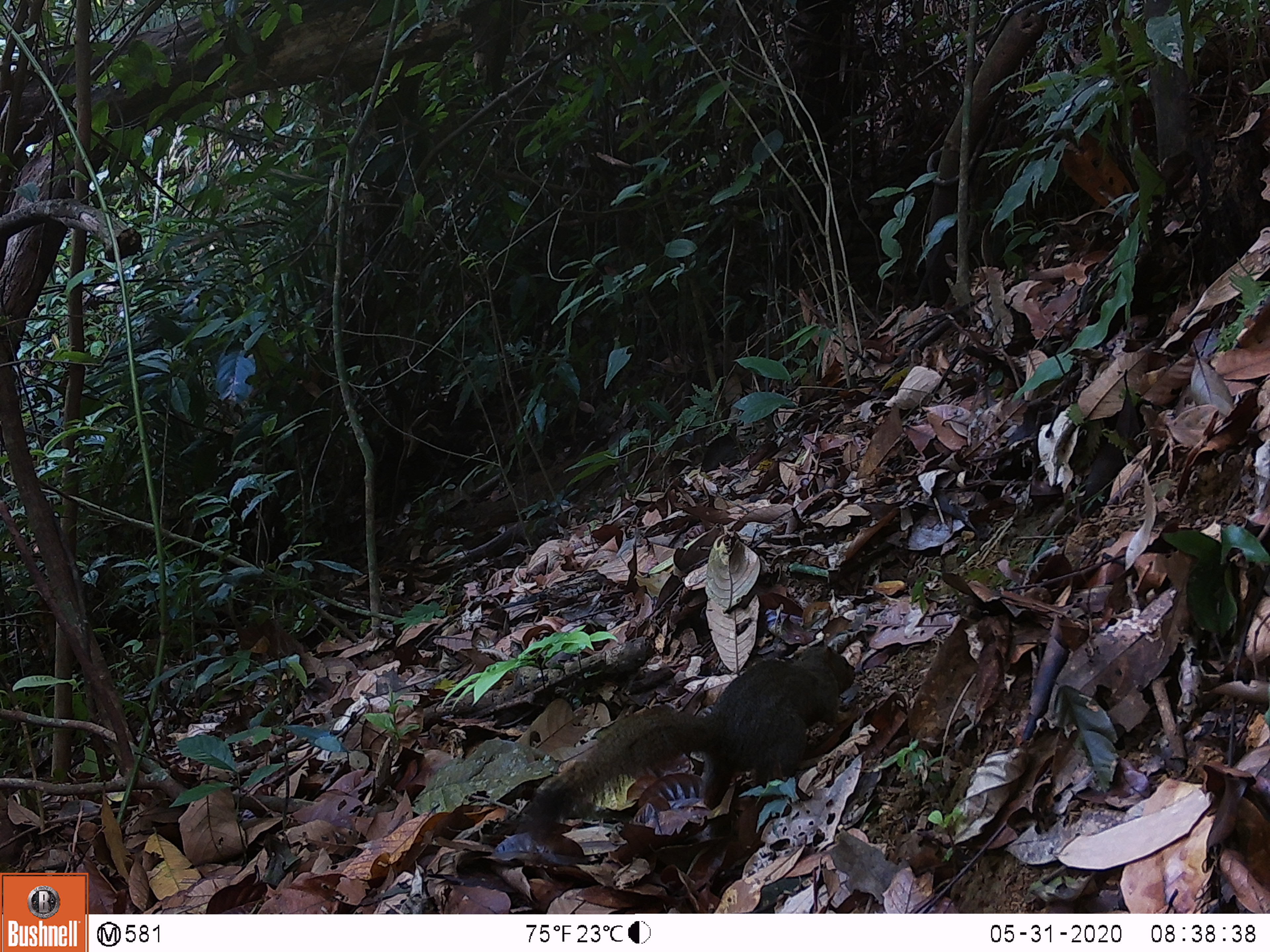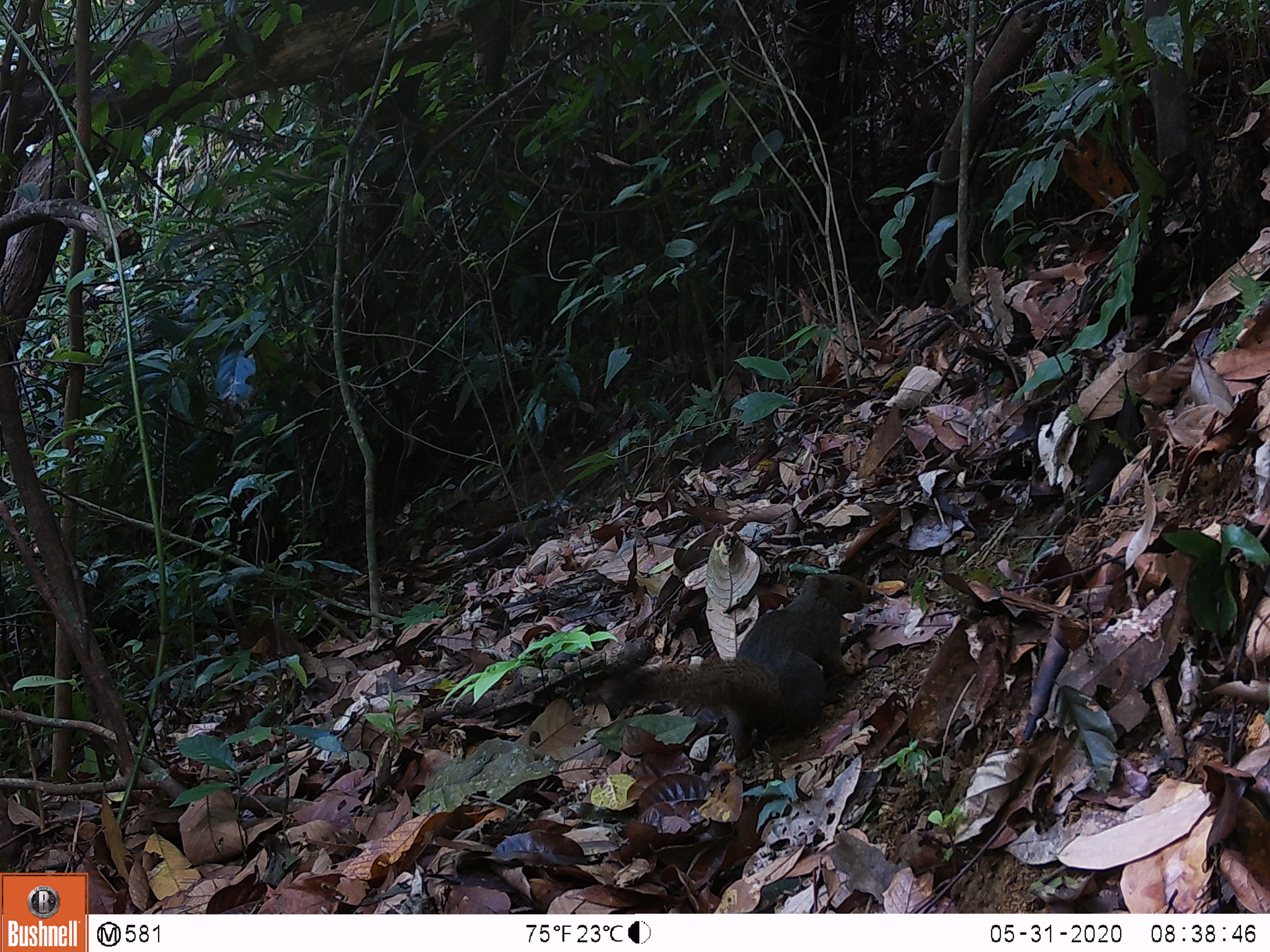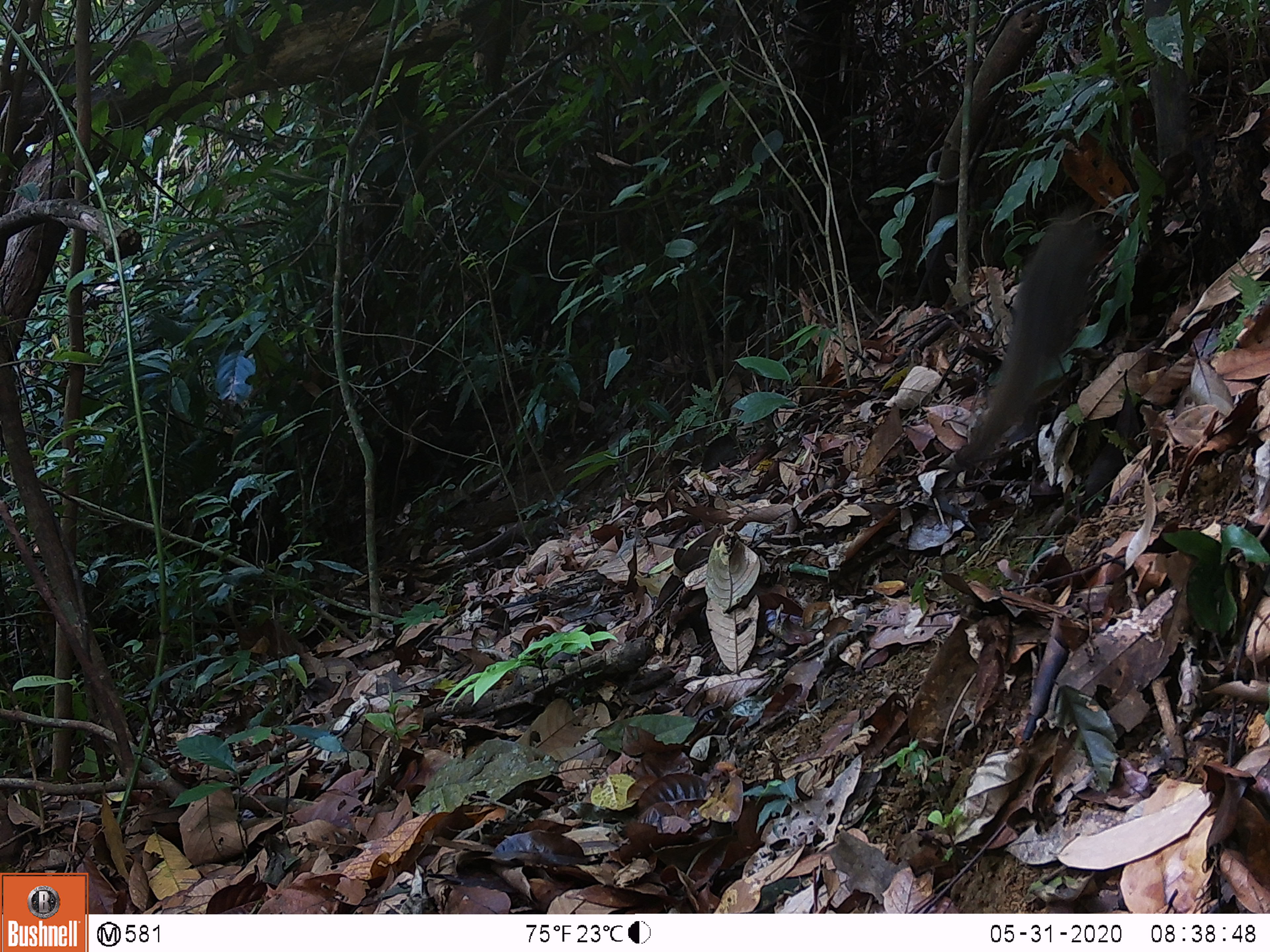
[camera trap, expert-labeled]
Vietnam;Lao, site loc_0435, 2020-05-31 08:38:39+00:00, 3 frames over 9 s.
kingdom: Animalia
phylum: Chordata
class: Mammalia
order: Rodentia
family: Sciuridae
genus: Callosciurus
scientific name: Callosciurus erythraeus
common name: pallas's squirrel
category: pallass squirrel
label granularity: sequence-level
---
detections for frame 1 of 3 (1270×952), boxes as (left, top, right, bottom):
pallass squirrel: (525, 641, 855, 839)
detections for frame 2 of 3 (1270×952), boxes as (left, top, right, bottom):
pallass squirrel: (585, 573, 872, 760)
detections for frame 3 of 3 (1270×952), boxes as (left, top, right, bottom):
pallass squirrel: (944, 206, 1102, 476)